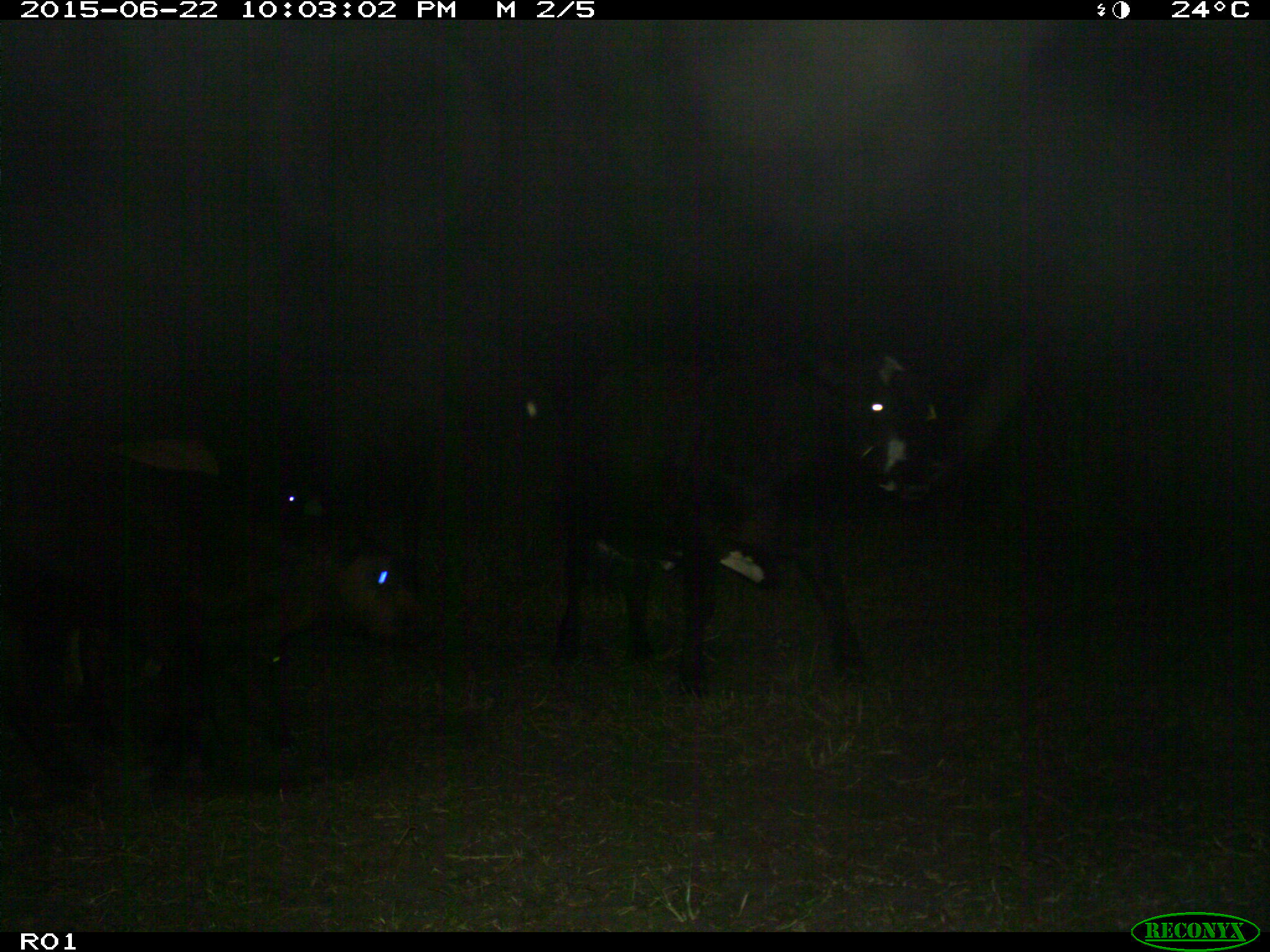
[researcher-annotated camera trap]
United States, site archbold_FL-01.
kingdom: Animalia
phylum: Chordata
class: Mammalia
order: Artiodactyla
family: Bovidae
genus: Bos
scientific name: Bos taurus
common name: domestic cow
Bos taurus (domestic cow).